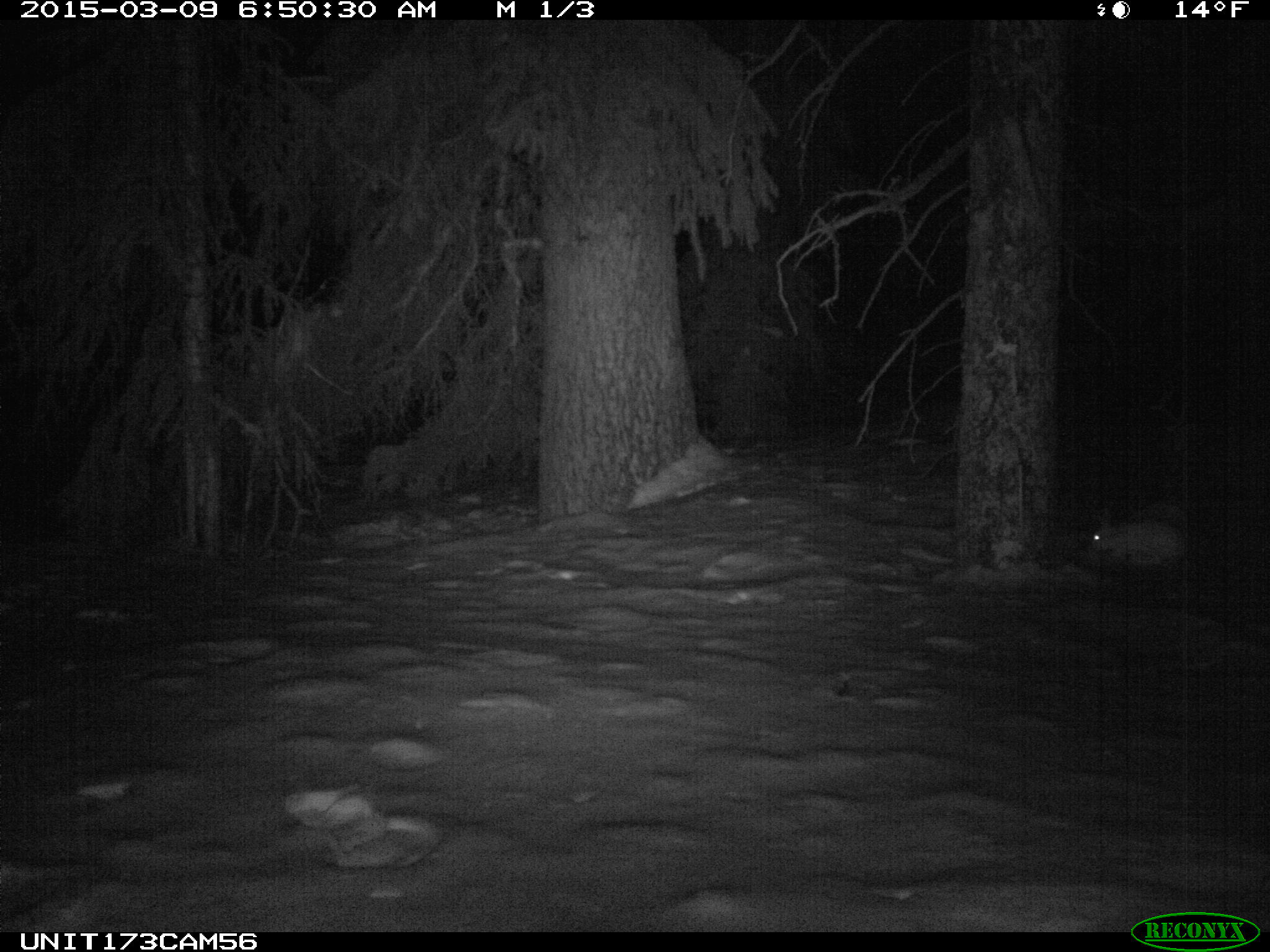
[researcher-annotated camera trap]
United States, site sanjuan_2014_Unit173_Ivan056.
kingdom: Animalia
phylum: Chordata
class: Mammalia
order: Lagomorpha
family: Leporidae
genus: Lepus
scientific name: Lepus americanus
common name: snowshoe hare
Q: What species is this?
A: Lepus americanus (snowshoe hare).